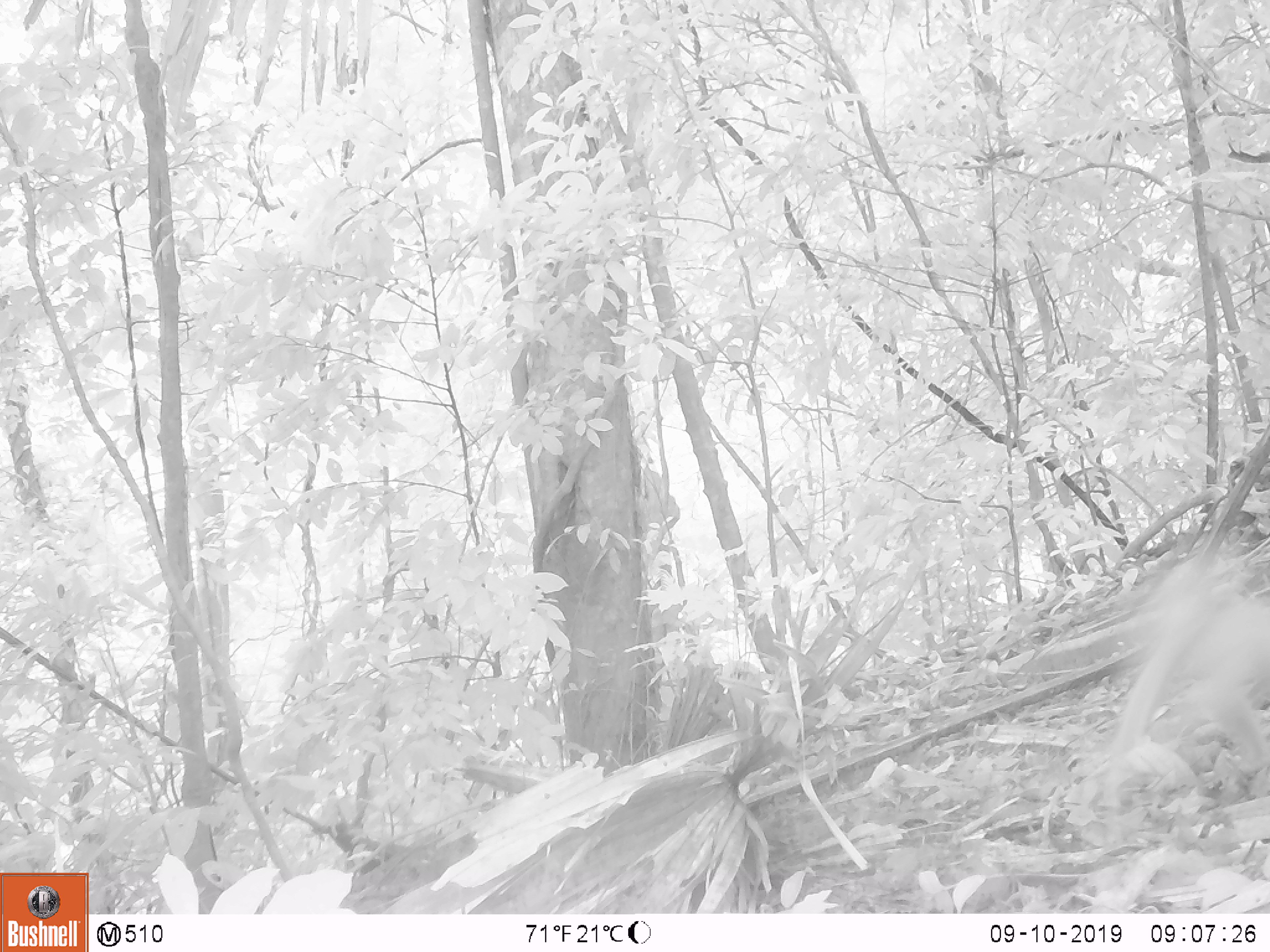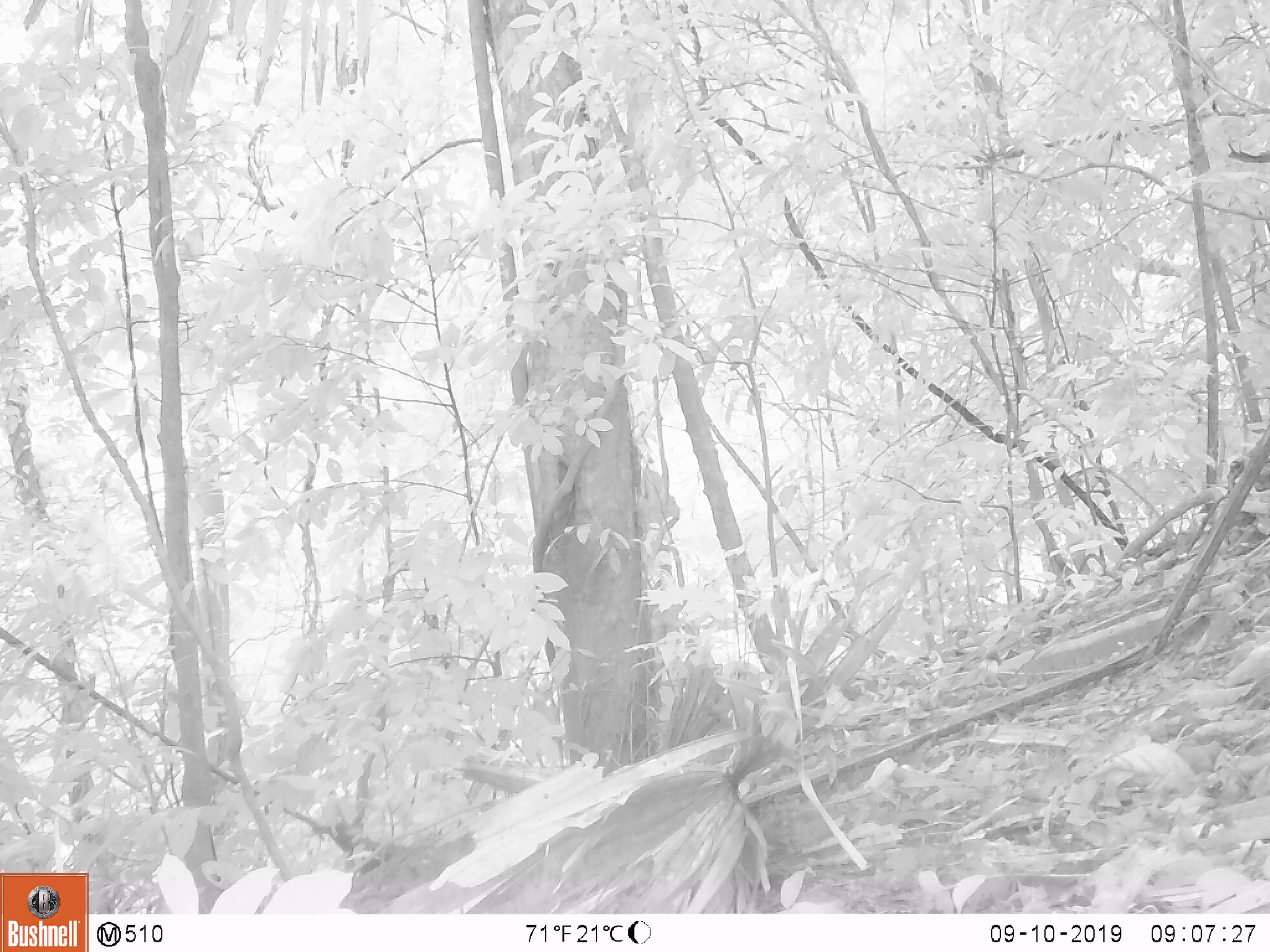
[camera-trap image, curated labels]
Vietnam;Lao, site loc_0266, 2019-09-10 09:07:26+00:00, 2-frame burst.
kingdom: Animalia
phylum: Chordata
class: Mammalia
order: Primates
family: Cercopithecidae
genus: Macaca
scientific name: Macaca nemestrina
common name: pig-tailed macaque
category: pig tailed macaque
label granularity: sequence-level